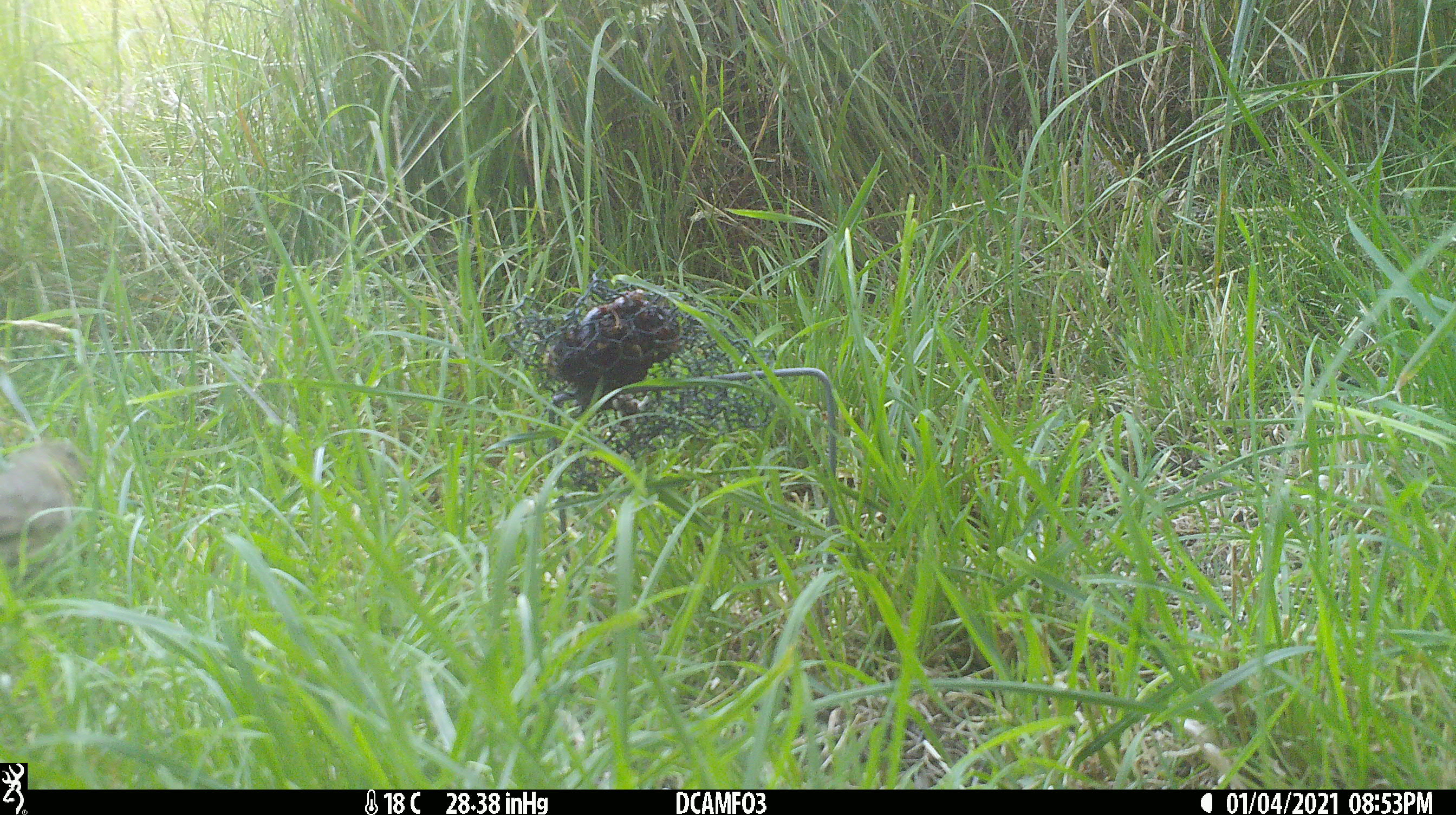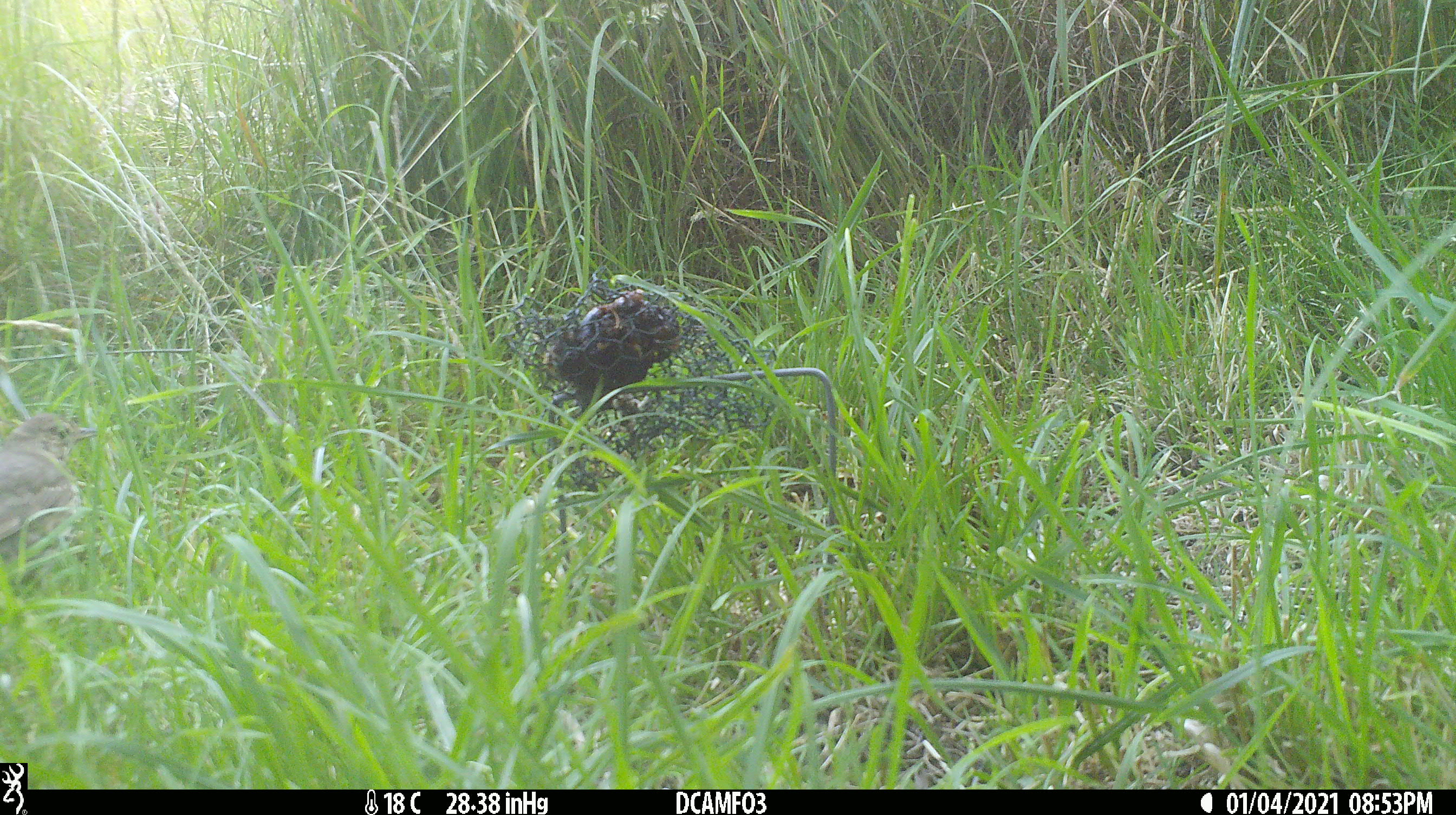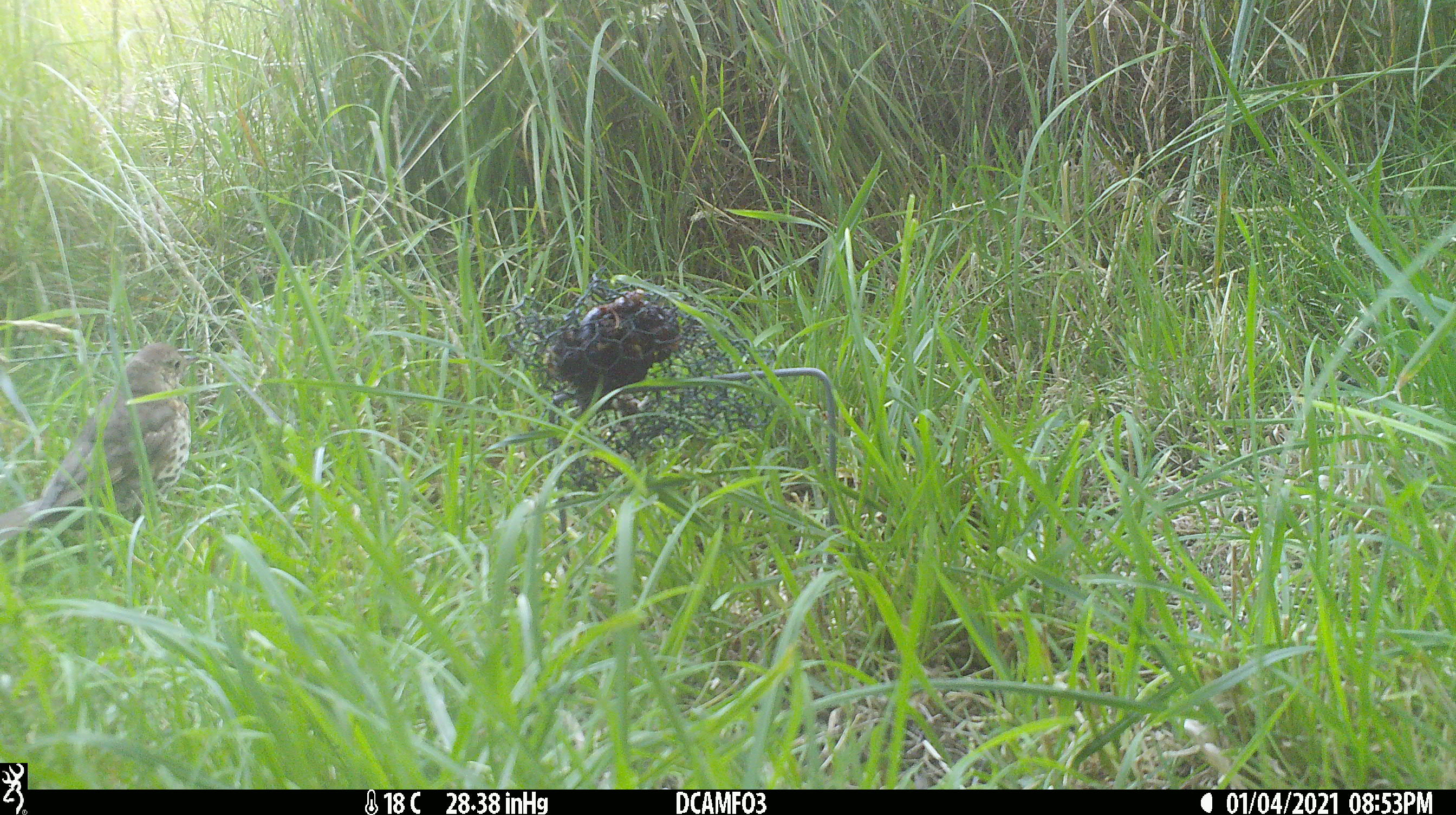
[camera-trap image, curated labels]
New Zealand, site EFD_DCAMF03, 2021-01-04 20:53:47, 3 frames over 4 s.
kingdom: Animalia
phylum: Chordata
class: Aves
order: Passeriformes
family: Turdidae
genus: Turdus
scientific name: Turdus philomelos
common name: song thrush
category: thrush